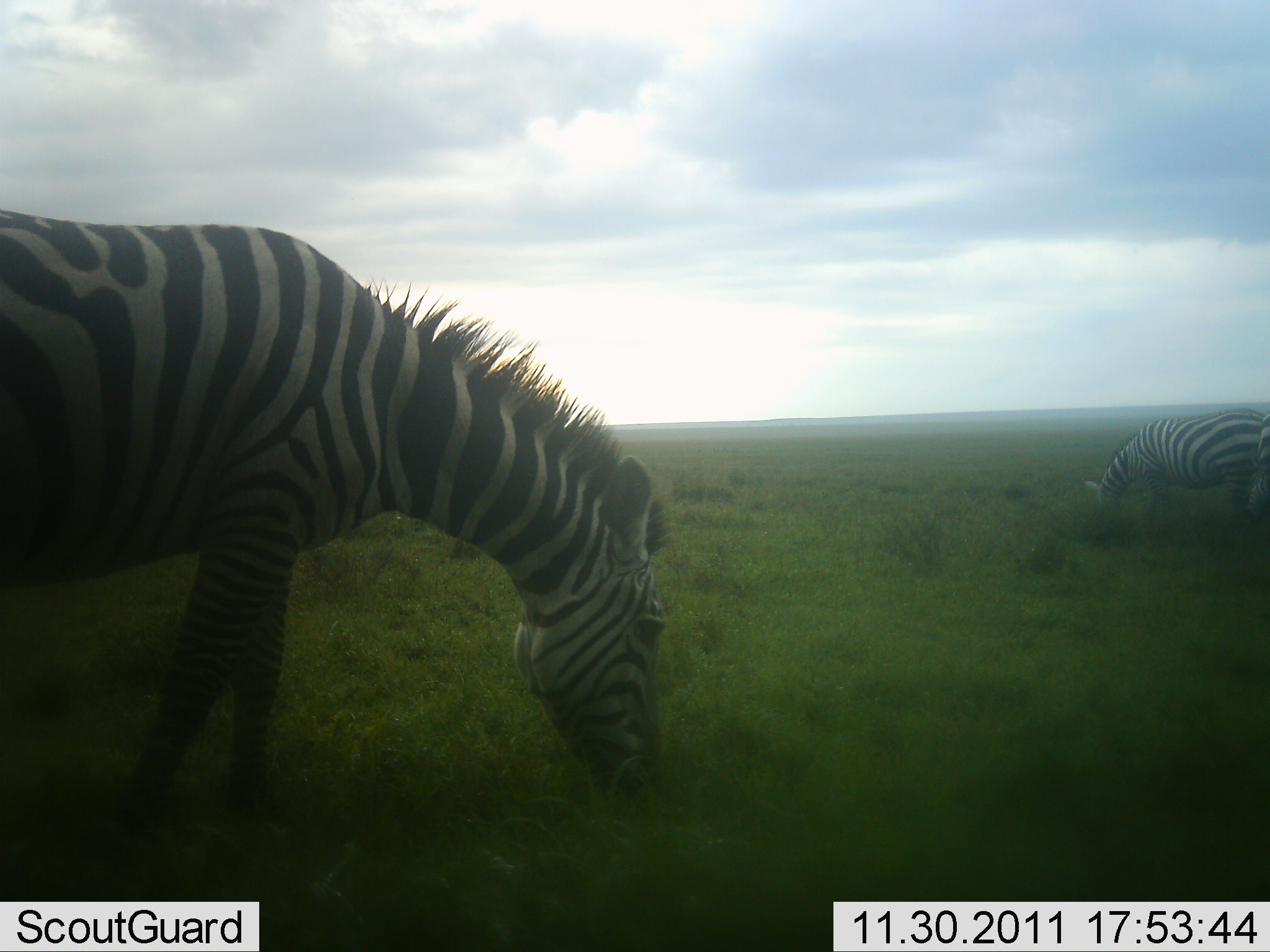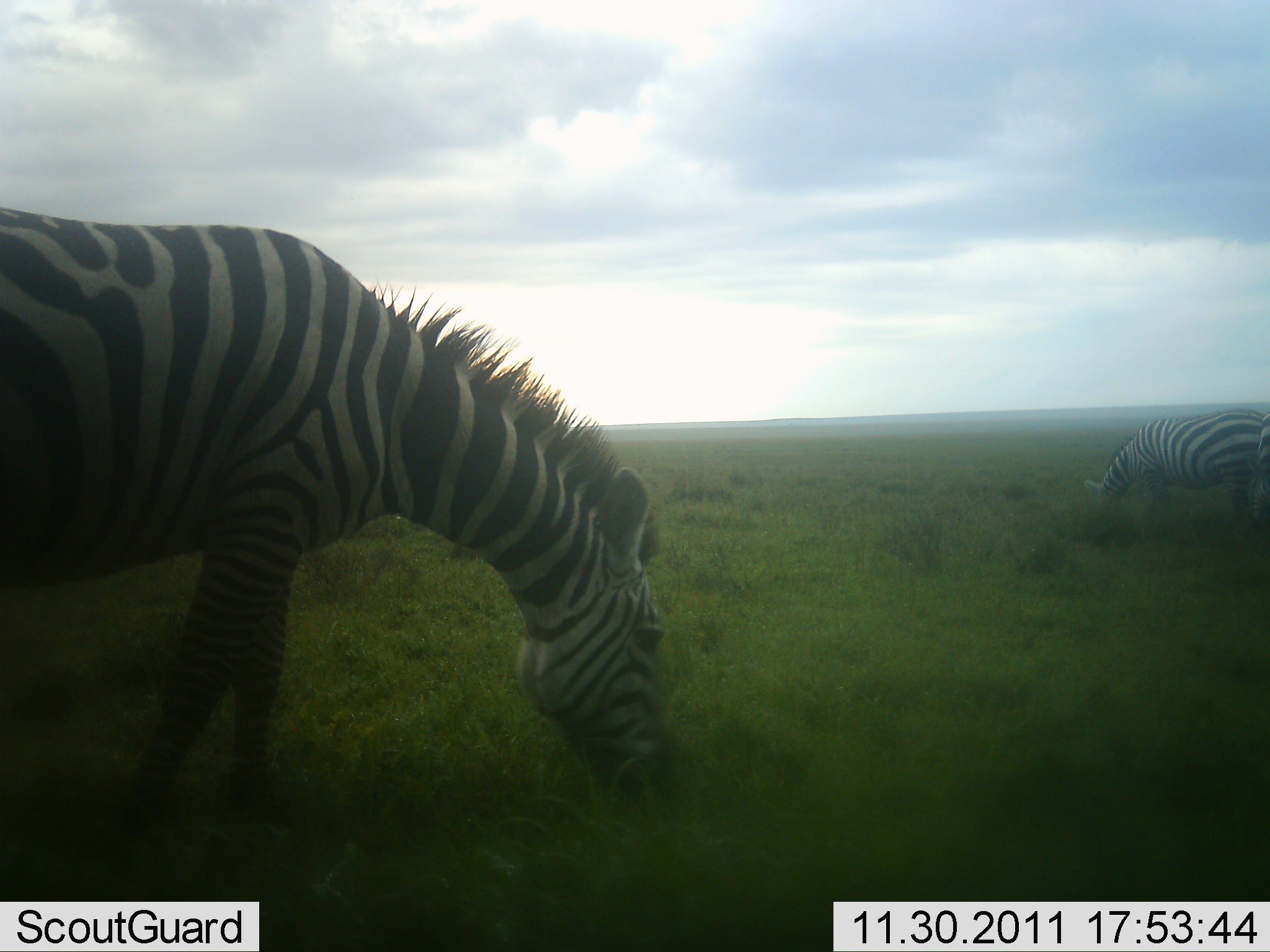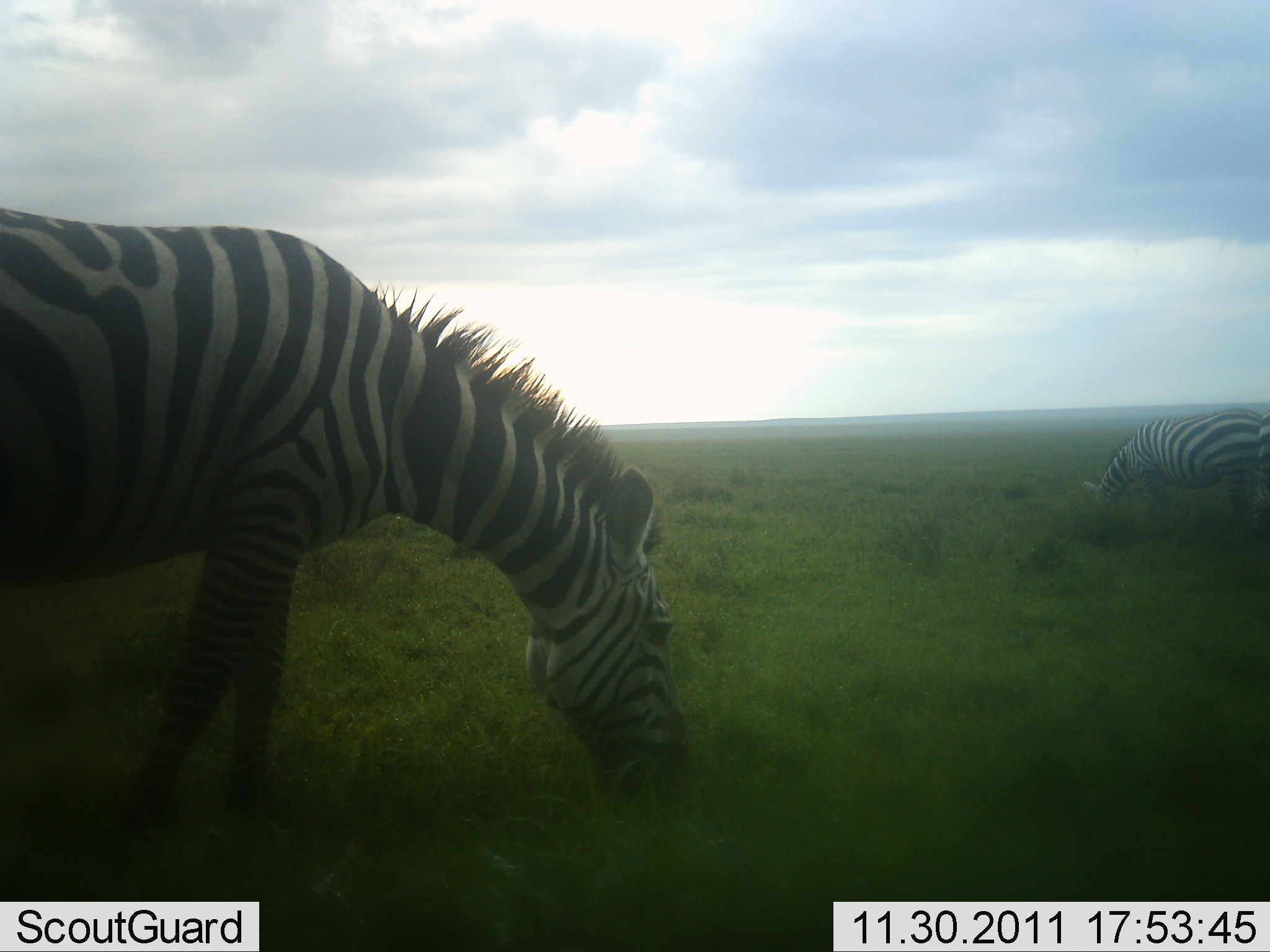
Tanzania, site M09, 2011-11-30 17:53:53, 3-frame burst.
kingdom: Animalia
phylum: Chordata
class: Mammalia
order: Perissodactyla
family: Equidae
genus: Equus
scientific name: Equus quagga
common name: plains zebra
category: zebra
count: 2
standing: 18%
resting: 0%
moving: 0%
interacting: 0%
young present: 0%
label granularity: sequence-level